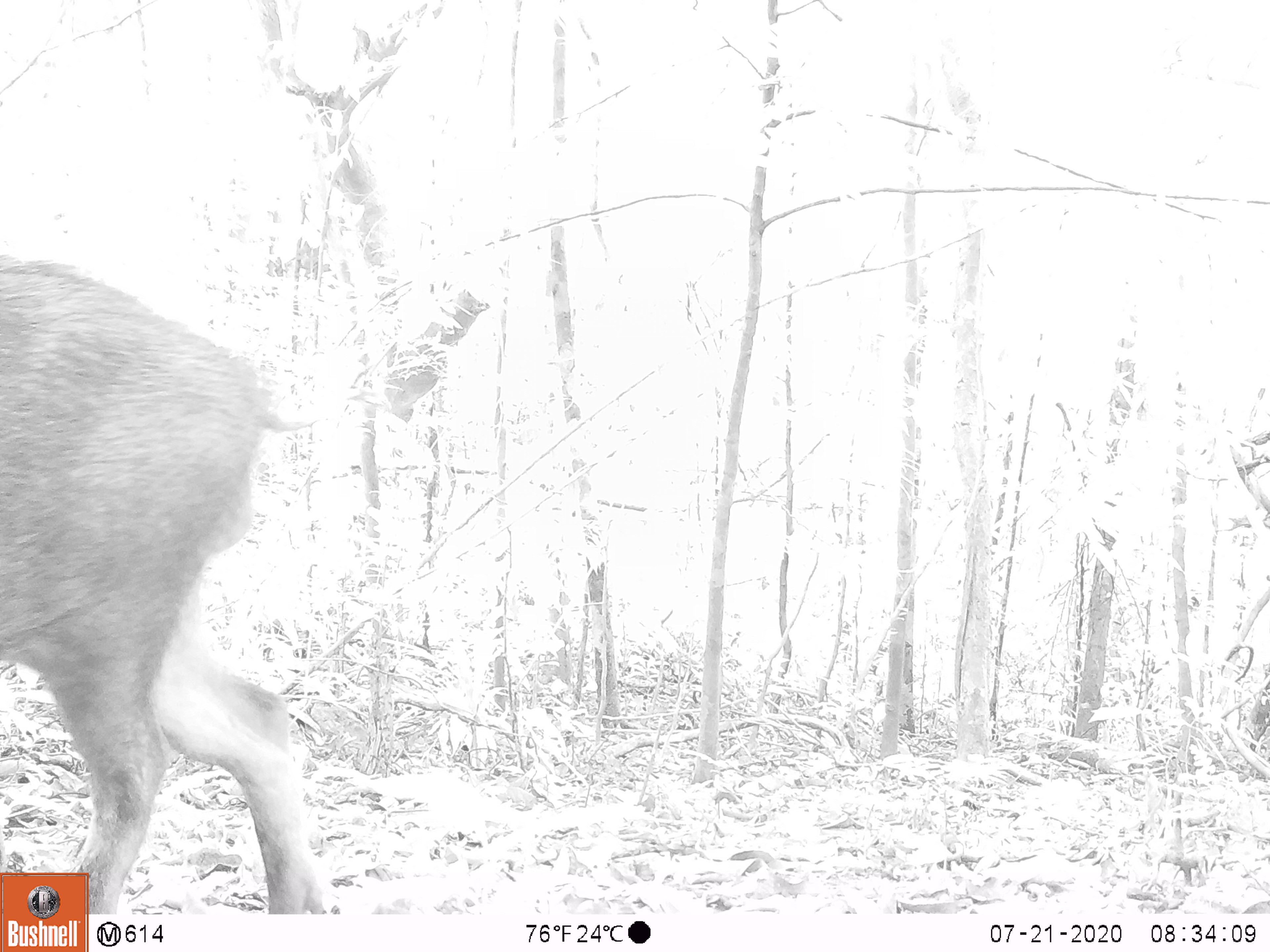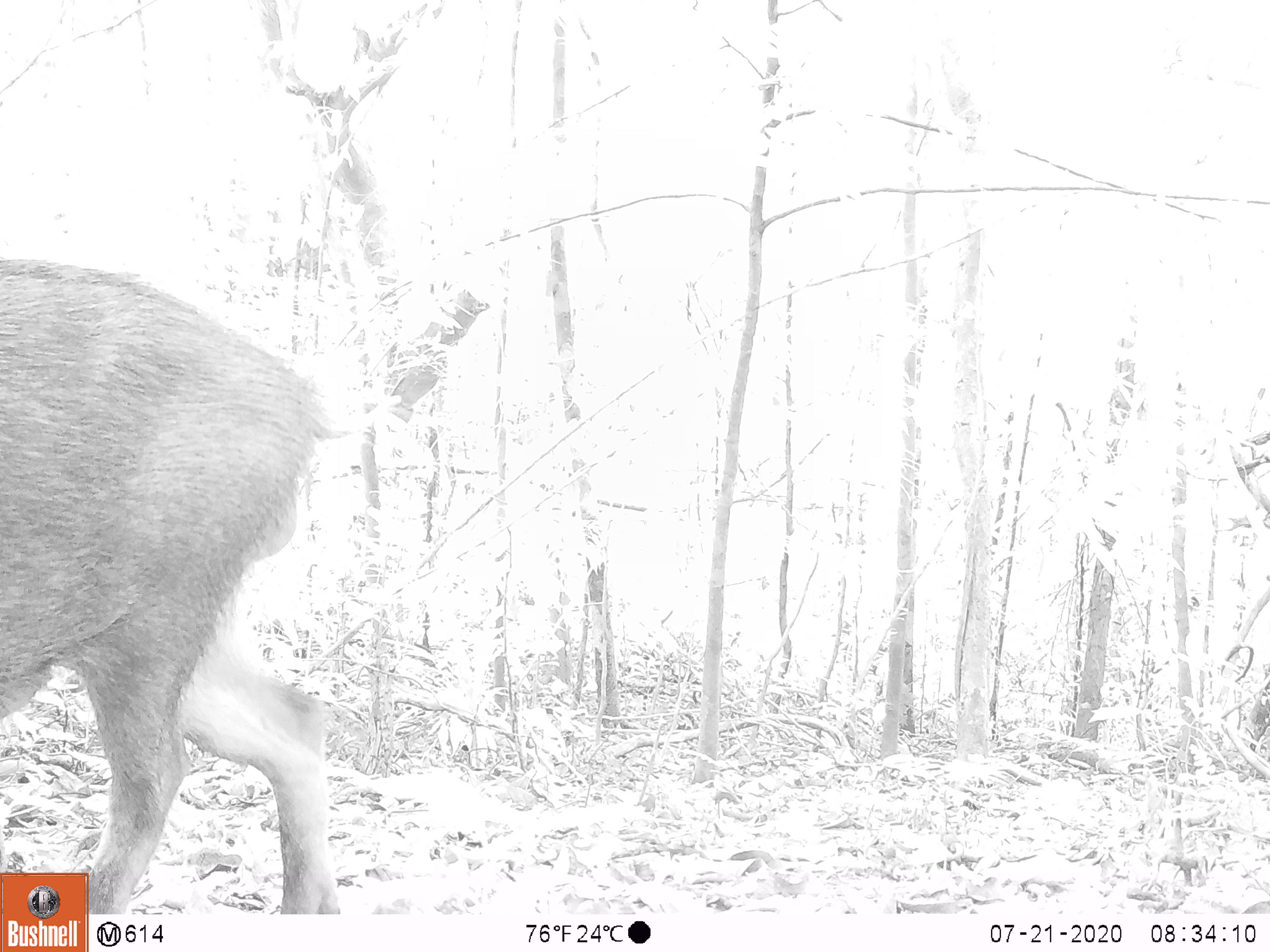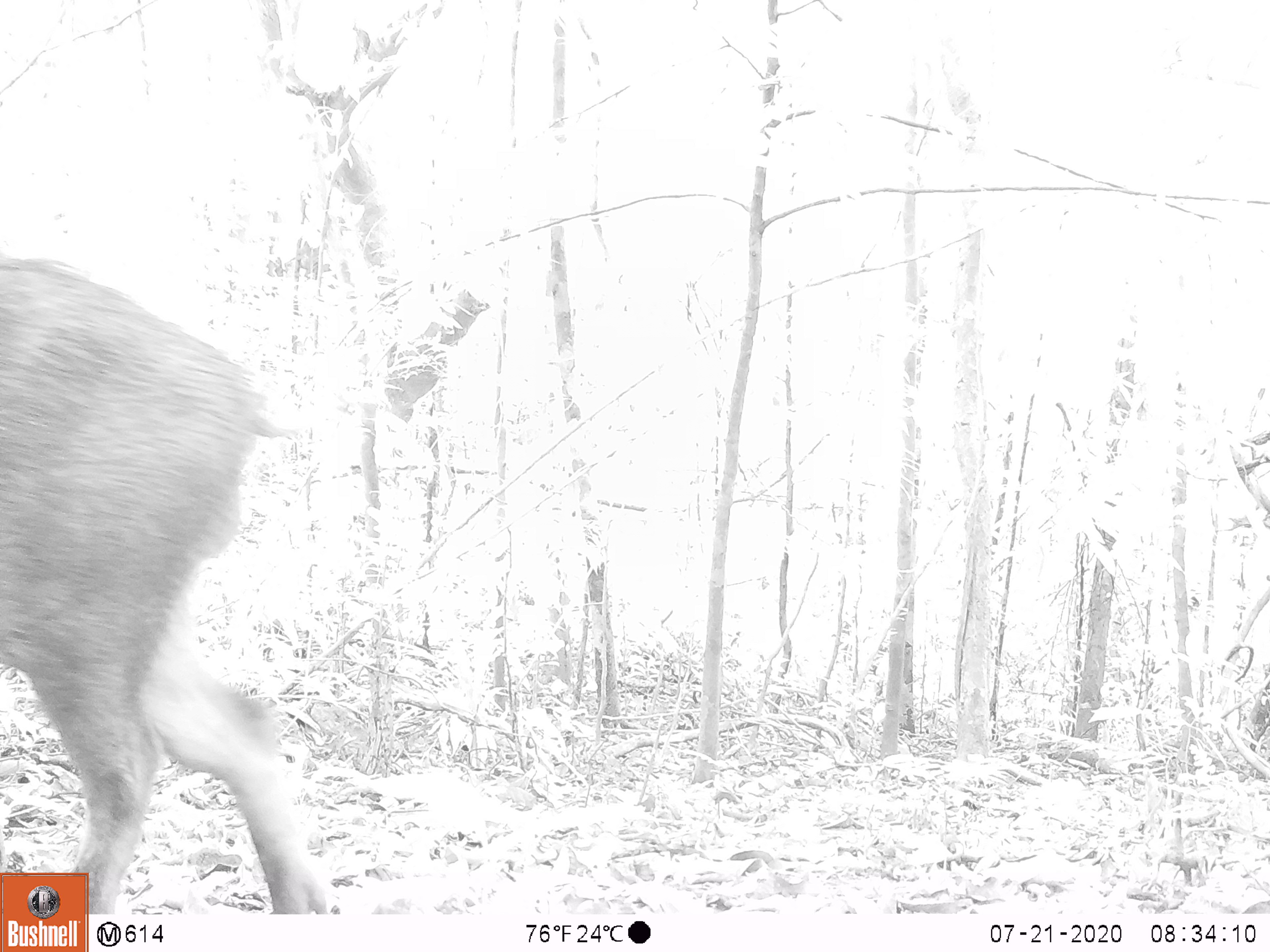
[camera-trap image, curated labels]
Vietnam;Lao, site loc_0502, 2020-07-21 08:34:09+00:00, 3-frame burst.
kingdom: Animalia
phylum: Chordata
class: Mammalia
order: Artiodactyla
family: Suidae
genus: Sus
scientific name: Sus scrofa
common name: eurasian wild pig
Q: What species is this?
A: Eurasian wild pig (Sus scrofa).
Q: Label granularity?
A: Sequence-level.